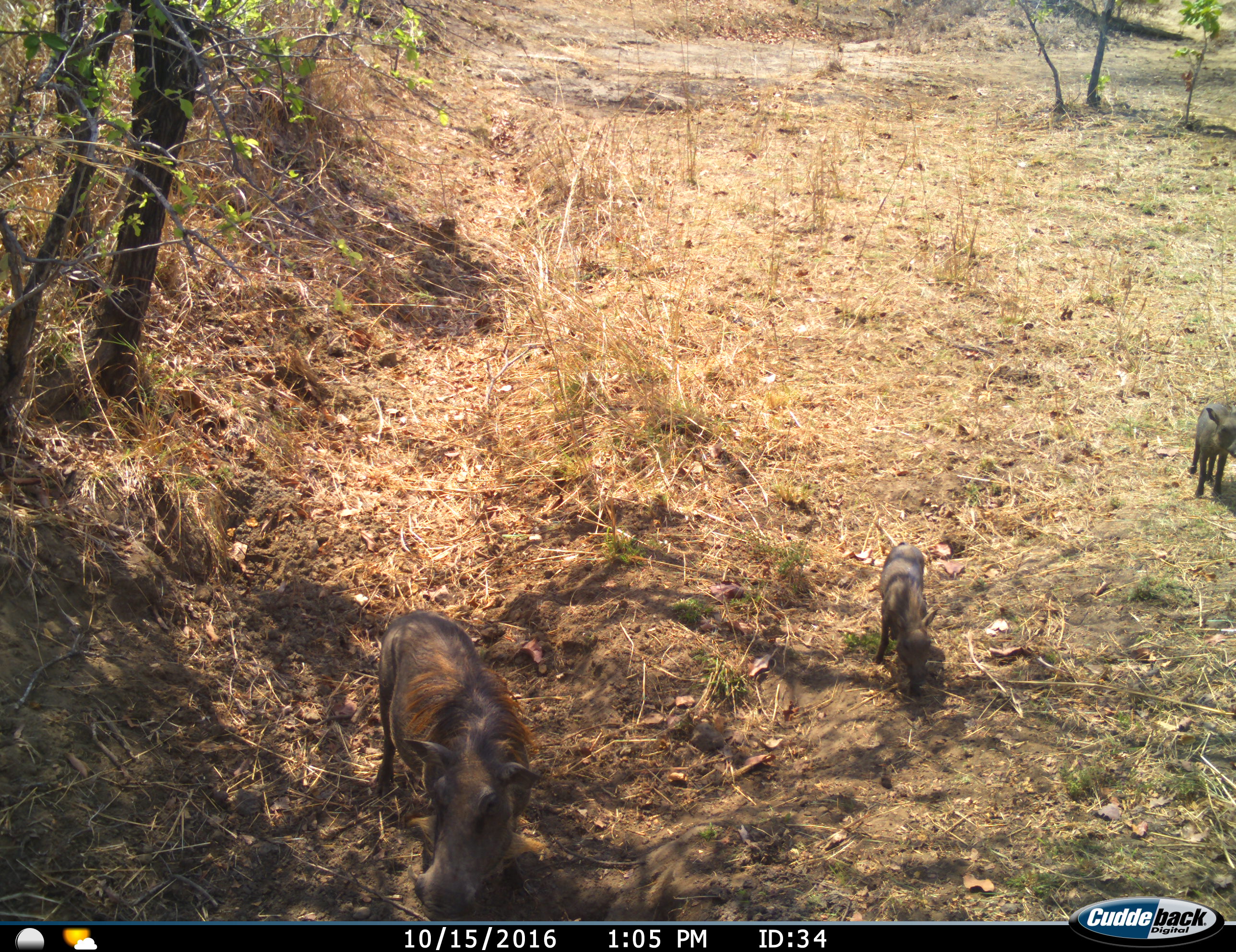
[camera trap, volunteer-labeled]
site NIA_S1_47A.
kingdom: Animalia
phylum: Chordata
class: Mammalia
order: Artiodactyla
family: Suidae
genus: Phacochoerus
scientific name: Phacochoerus africanus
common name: warthog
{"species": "warthog (Phacochoerus africanus)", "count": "3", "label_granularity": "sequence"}